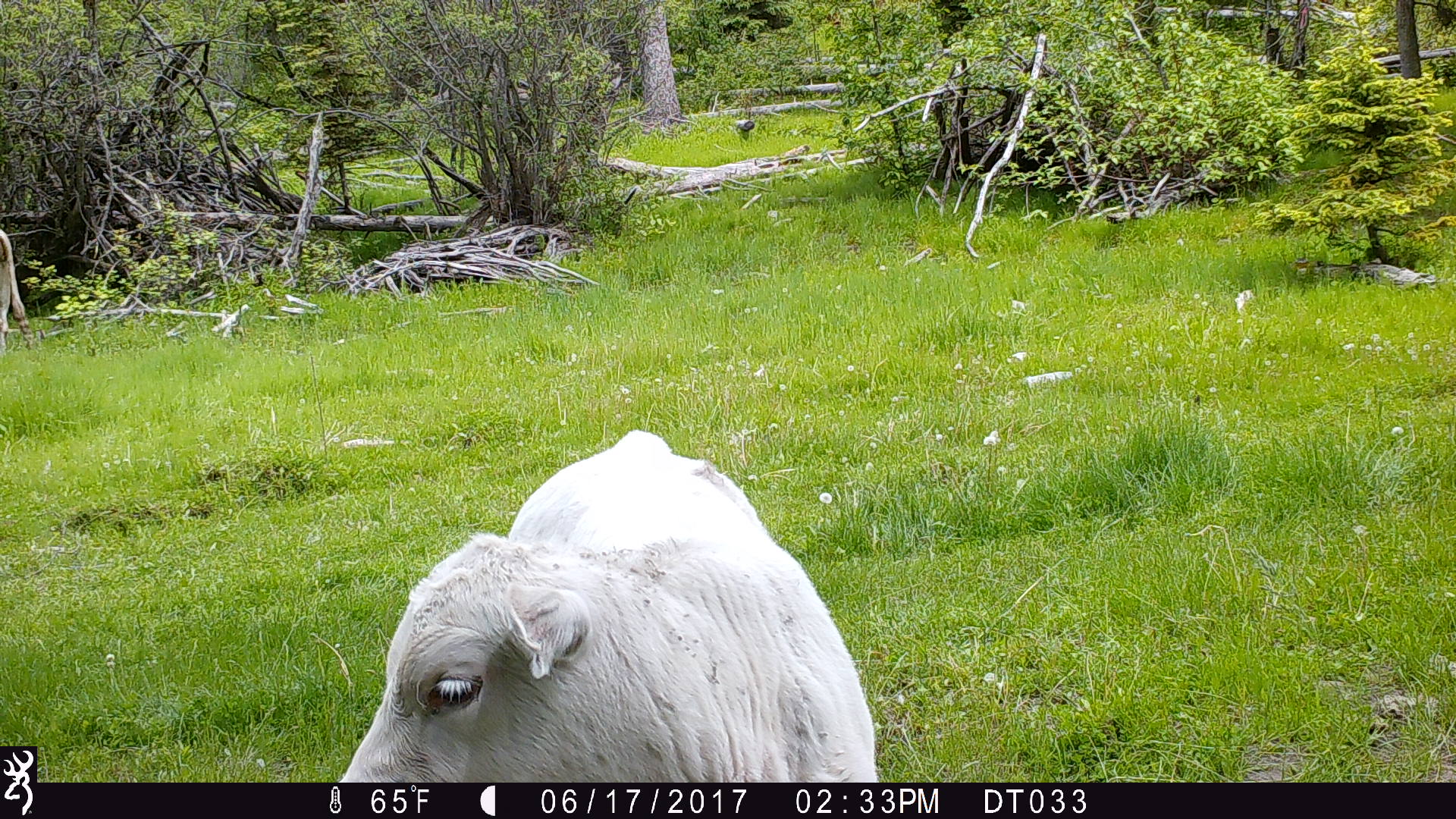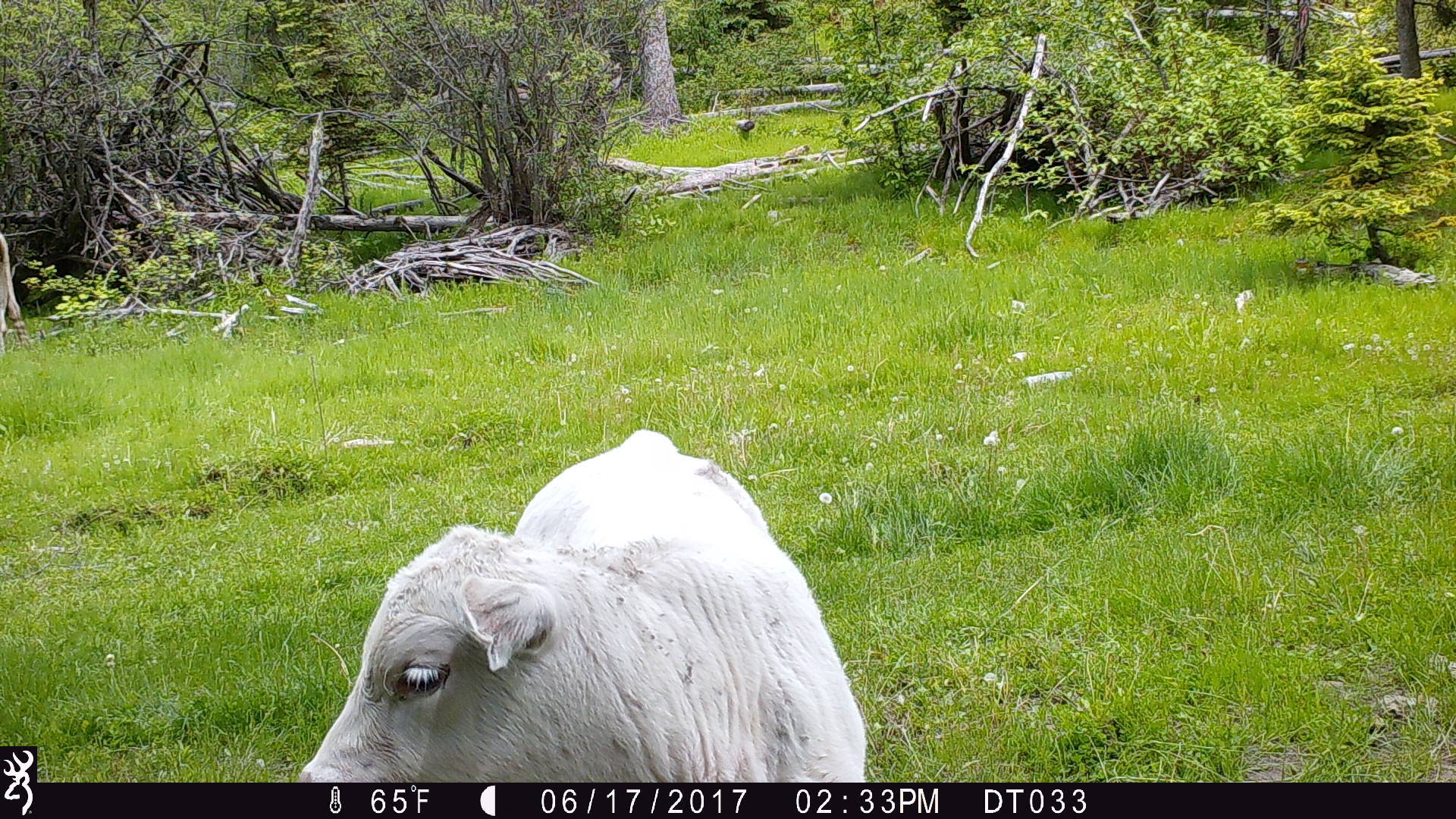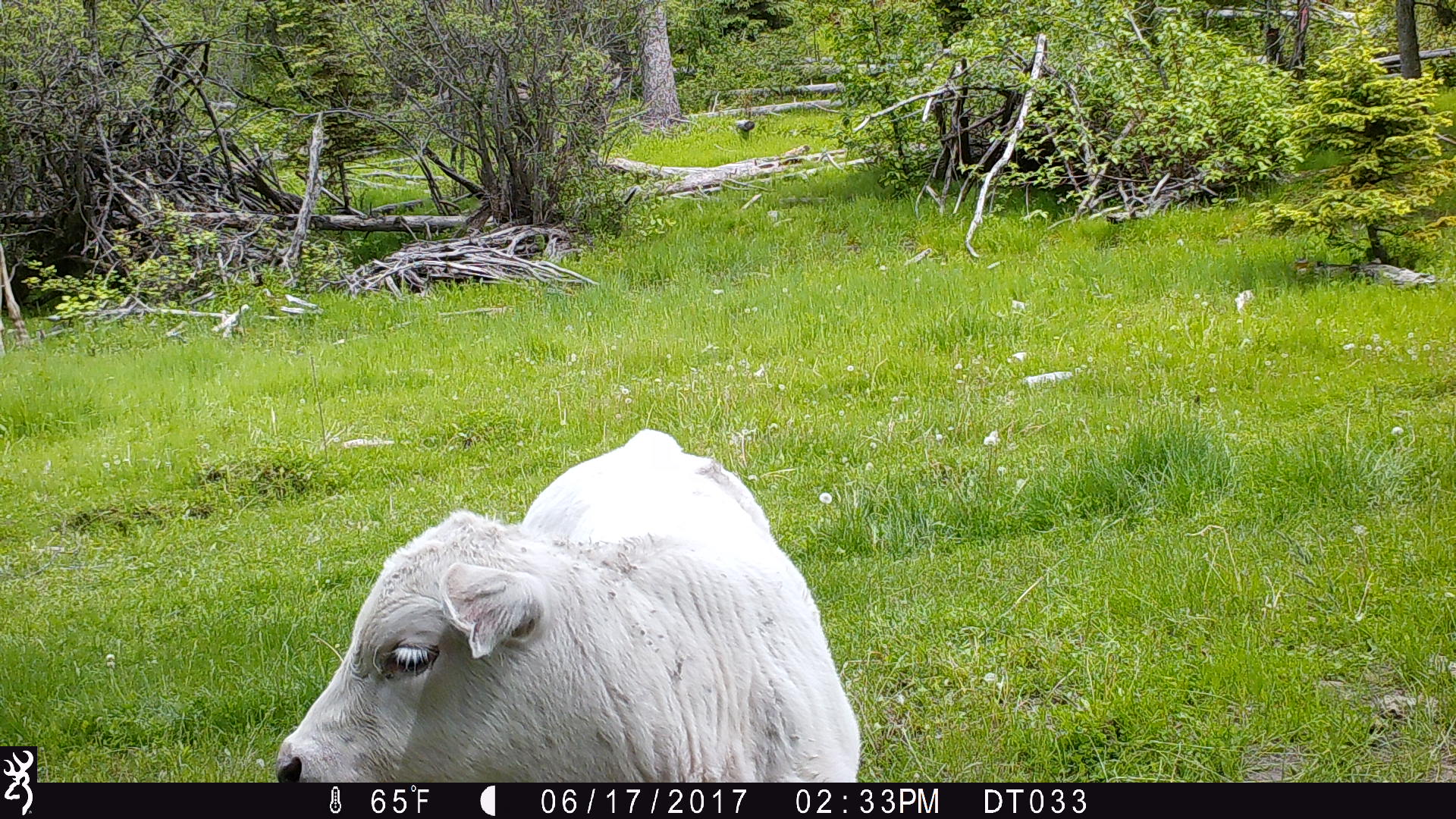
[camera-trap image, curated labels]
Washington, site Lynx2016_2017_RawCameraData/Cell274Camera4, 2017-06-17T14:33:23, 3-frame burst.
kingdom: Animalia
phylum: Chordata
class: Mammalia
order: Artiodactyla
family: Bovidae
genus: Bos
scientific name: Bos taurus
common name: domestic cattle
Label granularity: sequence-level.